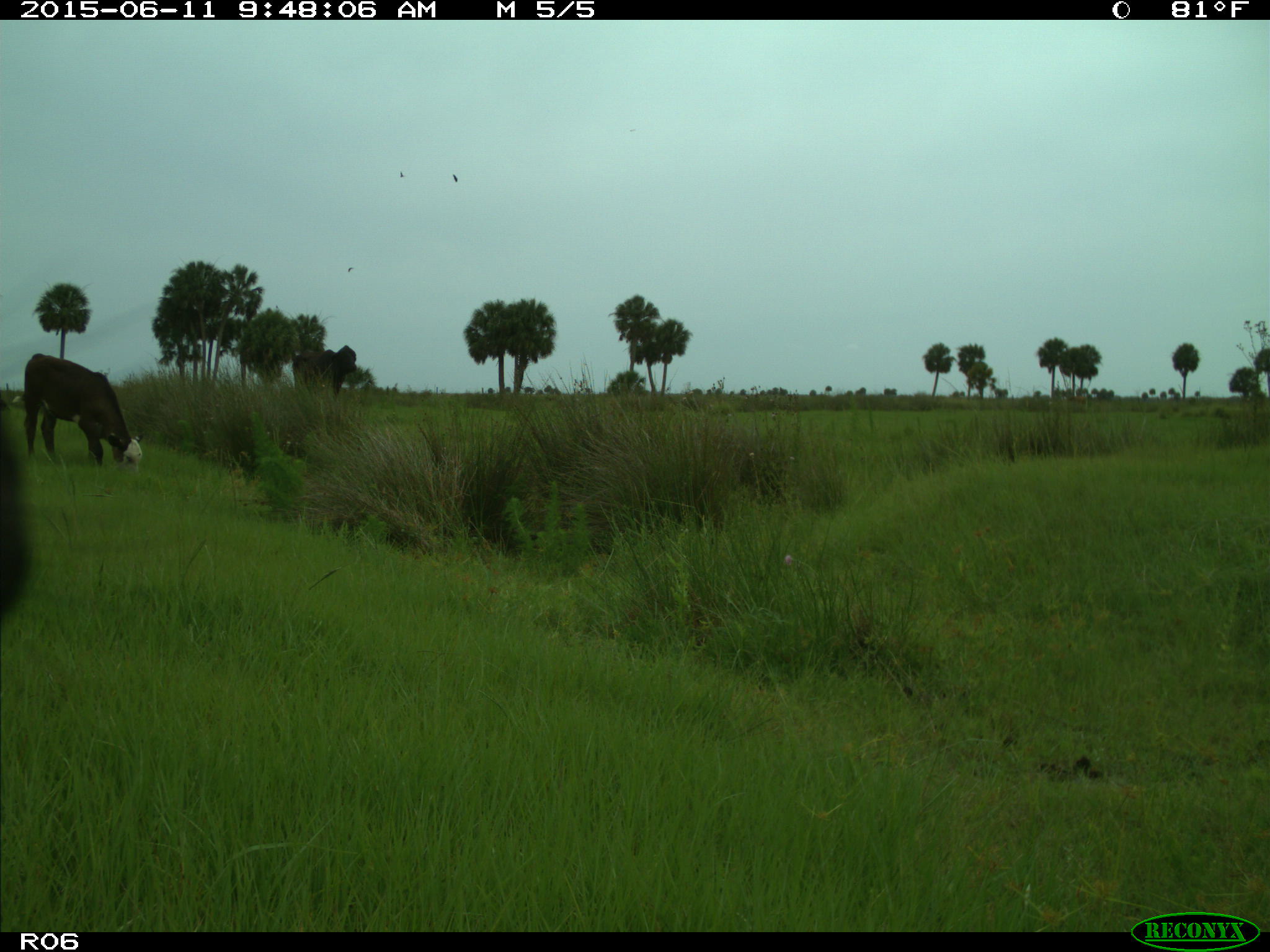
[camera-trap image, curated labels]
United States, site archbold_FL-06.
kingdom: Animalia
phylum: Chordata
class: Mammalia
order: Artiodactyla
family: Bovidae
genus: Bos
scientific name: Bos taurus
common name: domestic cow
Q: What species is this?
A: Bos taurus (domestic cow).